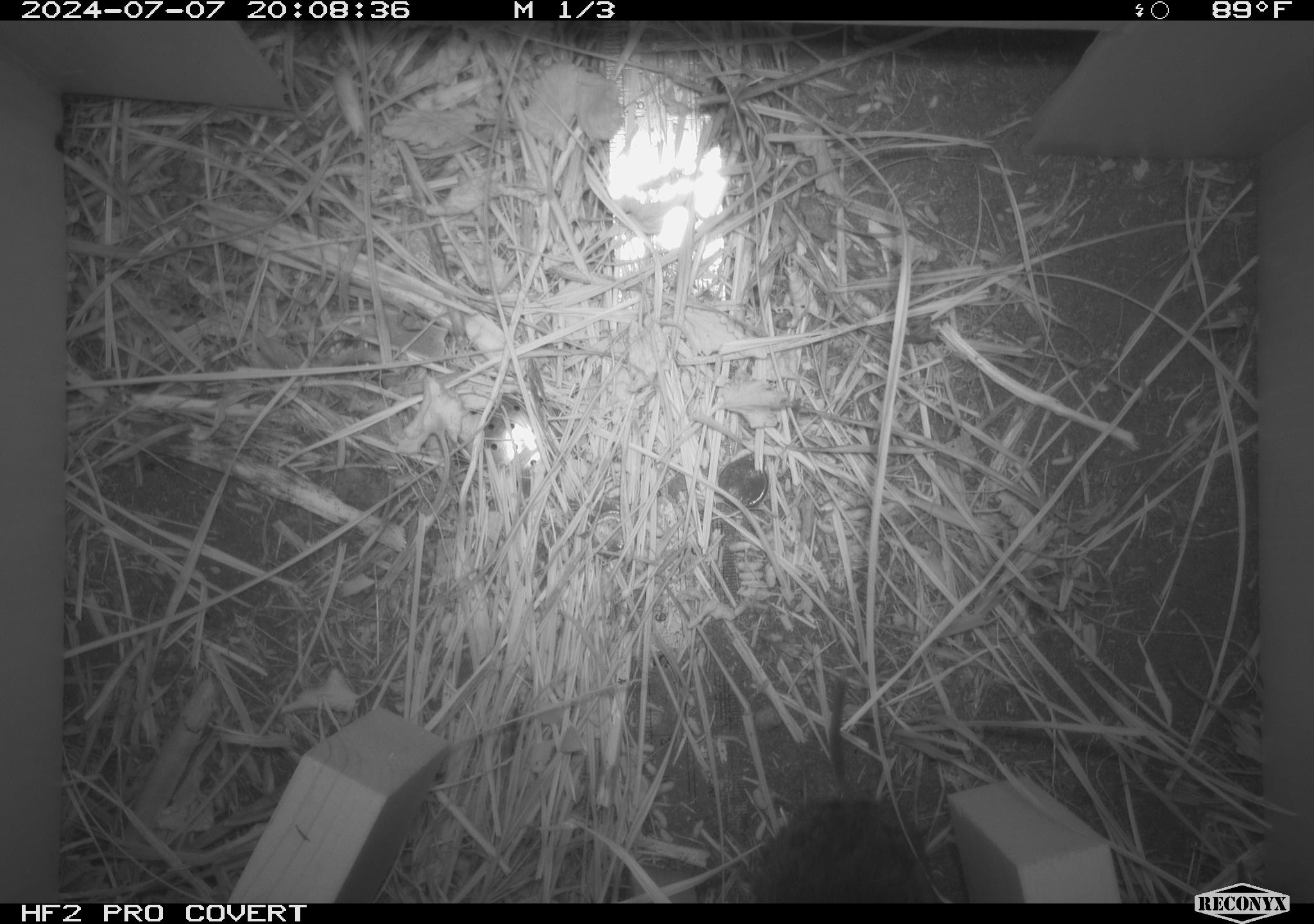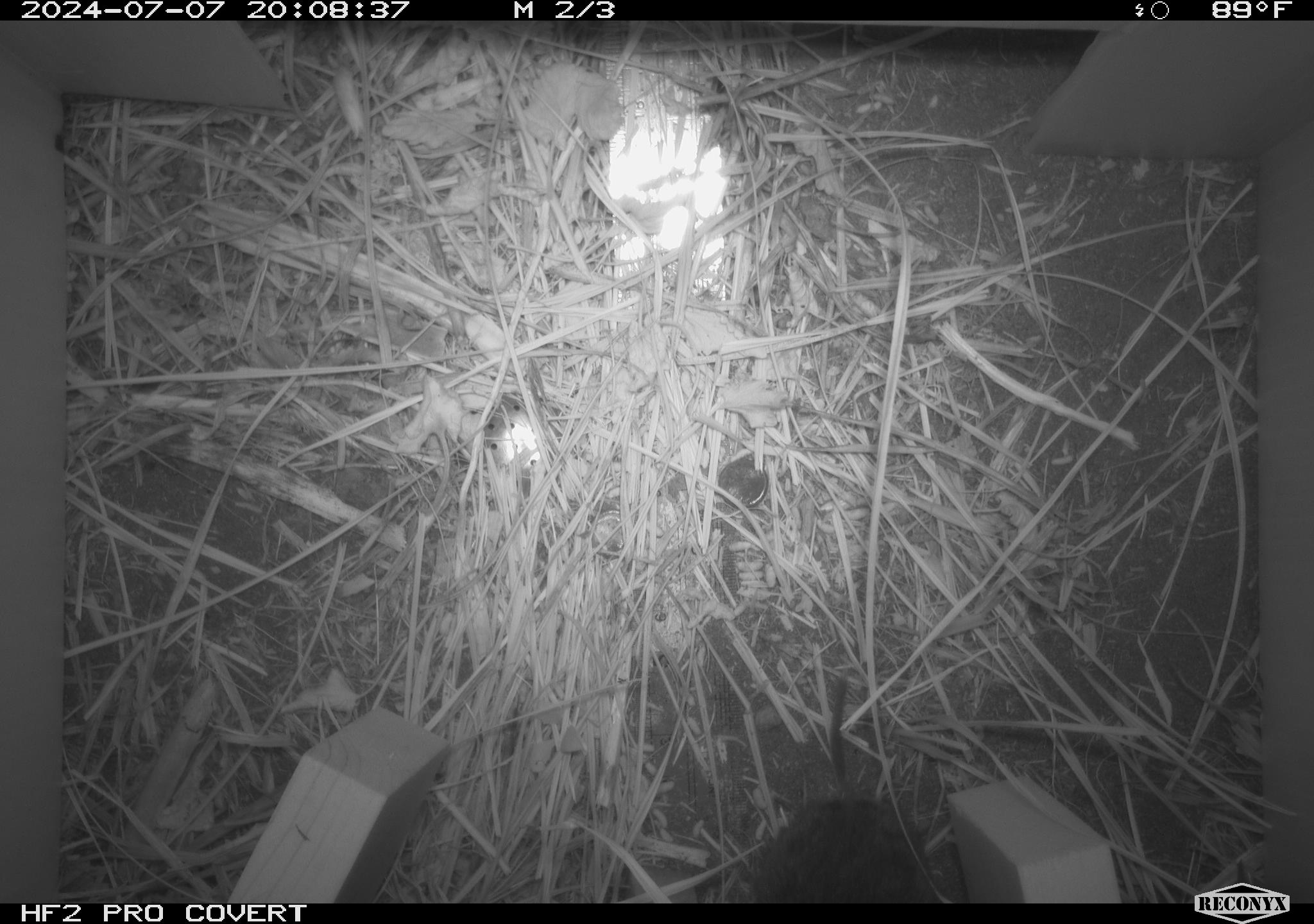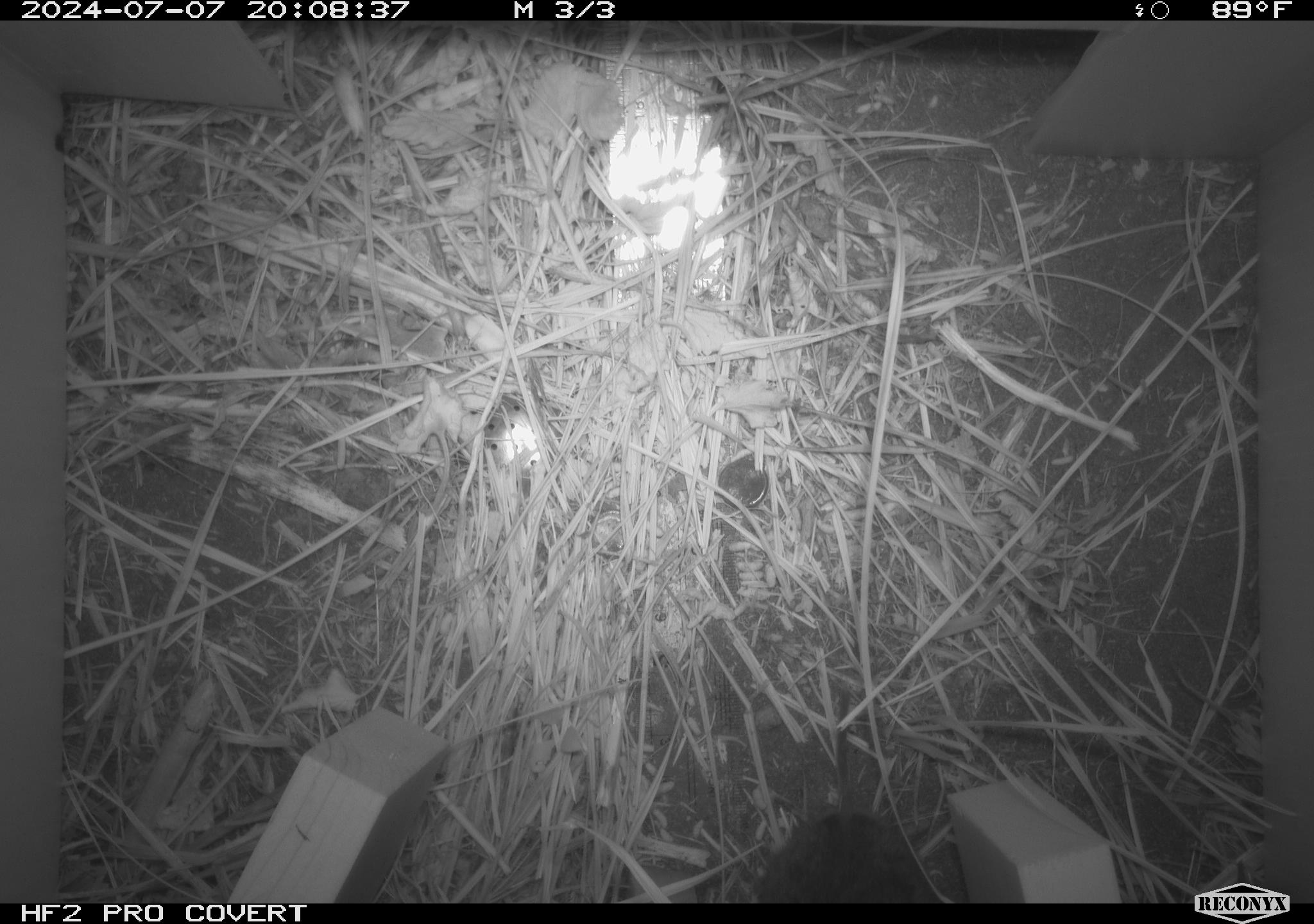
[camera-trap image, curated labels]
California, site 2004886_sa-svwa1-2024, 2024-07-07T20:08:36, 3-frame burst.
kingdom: Animalia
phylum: Chordata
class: Mammalia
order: Rodentia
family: Cricetidae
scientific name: Arvicolinae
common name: voles, lemmings, and muskrats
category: arvicolinae subfamily